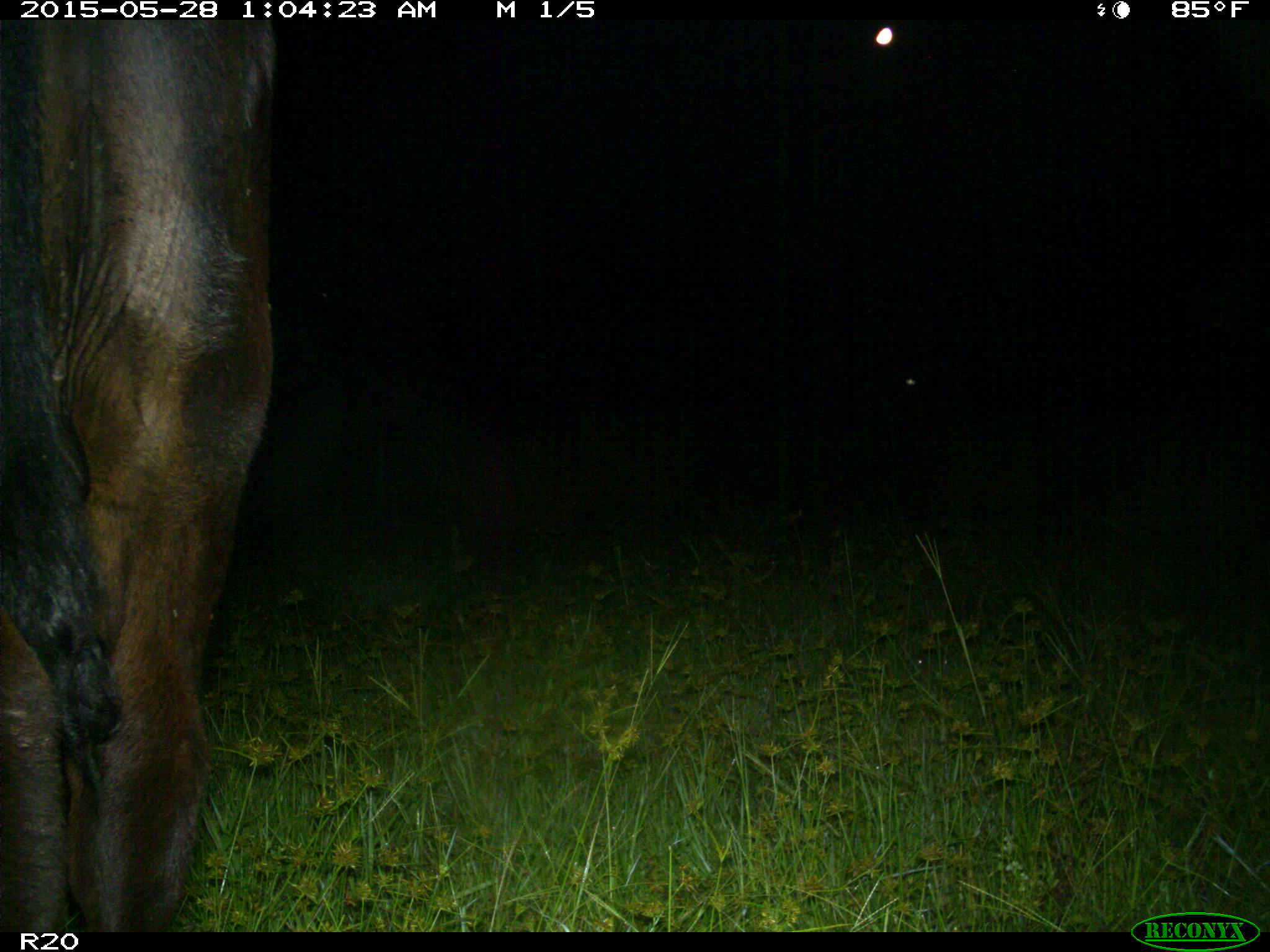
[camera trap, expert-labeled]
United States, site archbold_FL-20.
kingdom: Animalia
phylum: Chordata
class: Mammalia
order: Artiodactyla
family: Bovidae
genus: Bos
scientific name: Bos taurus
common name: domestic cow